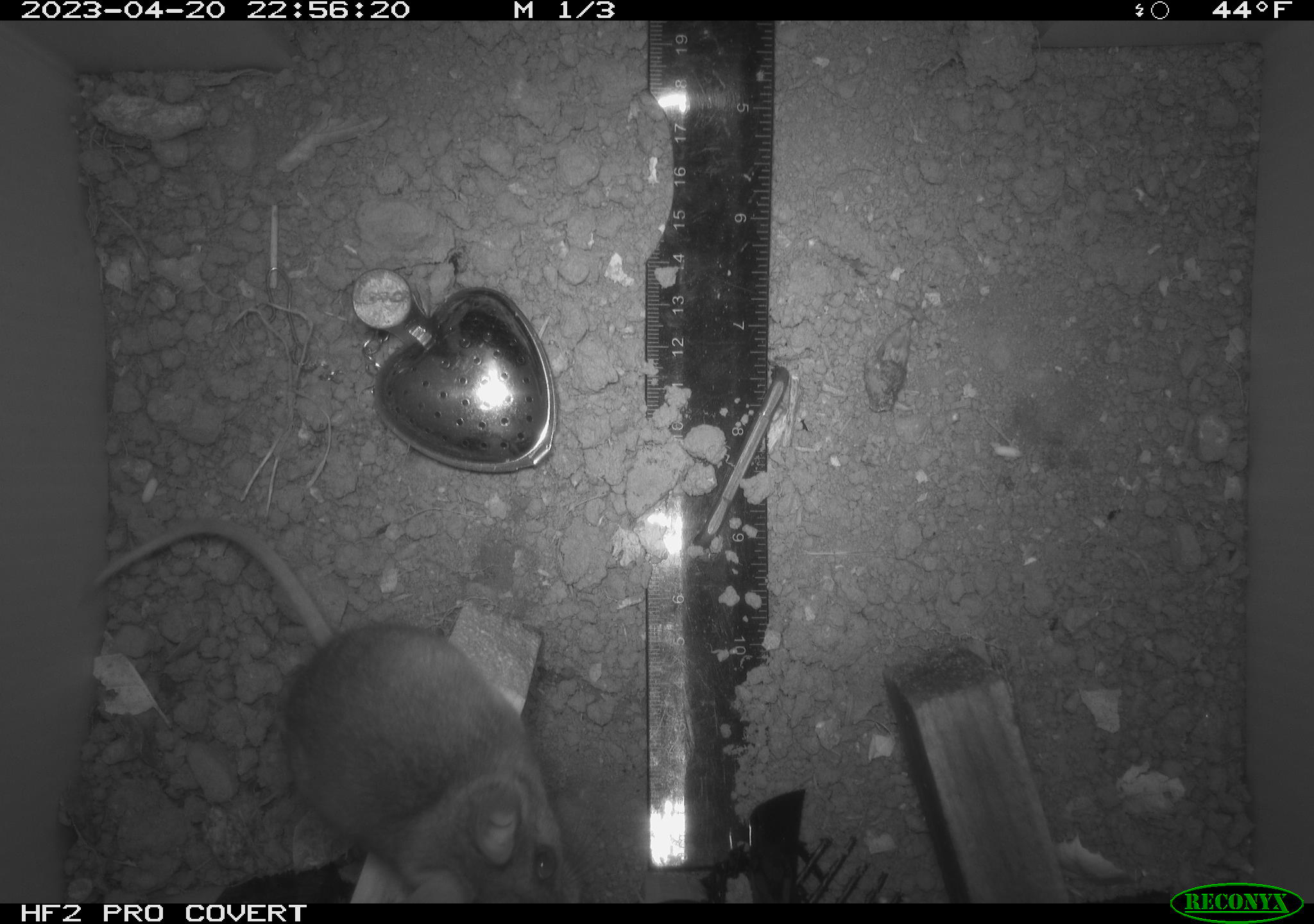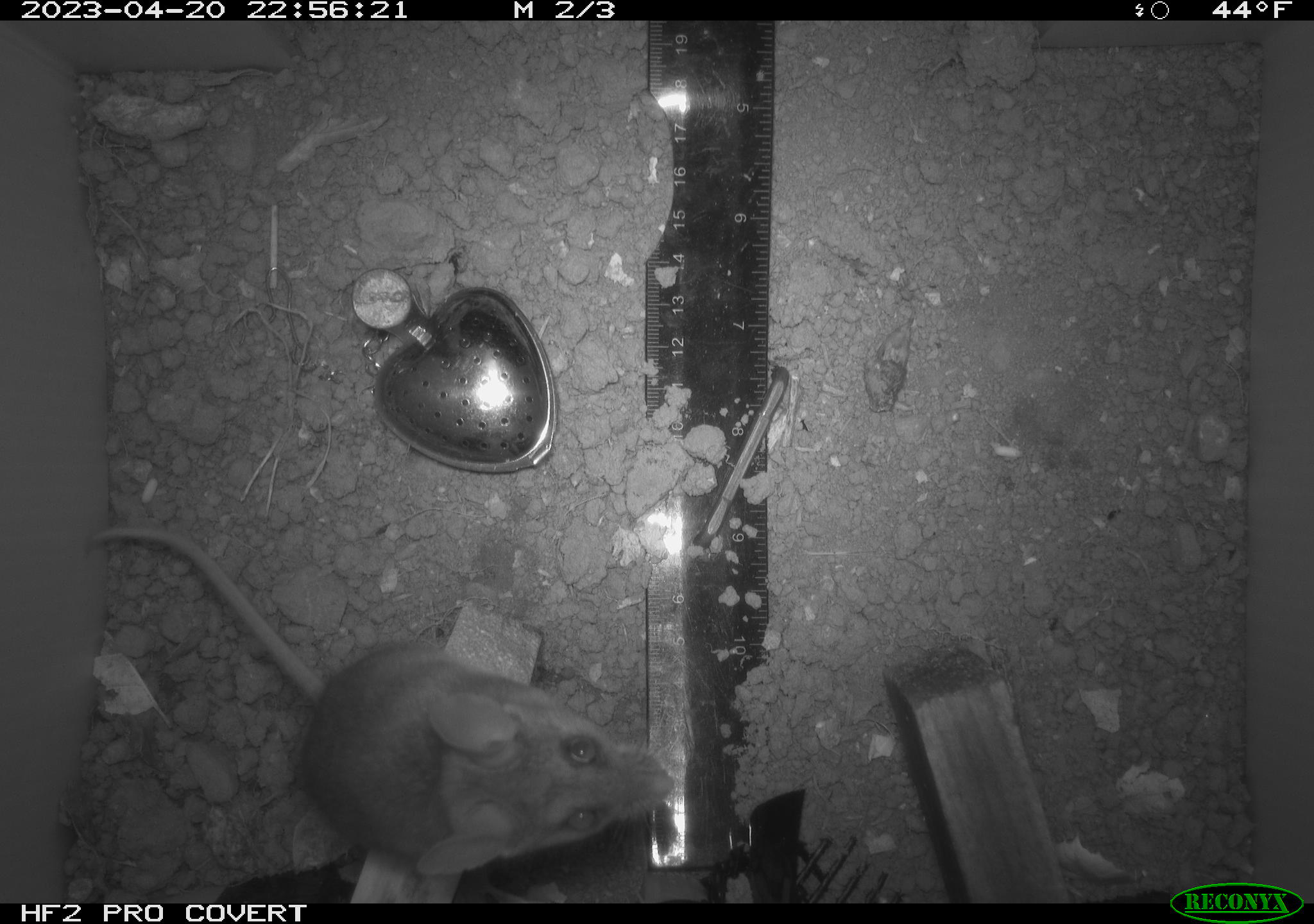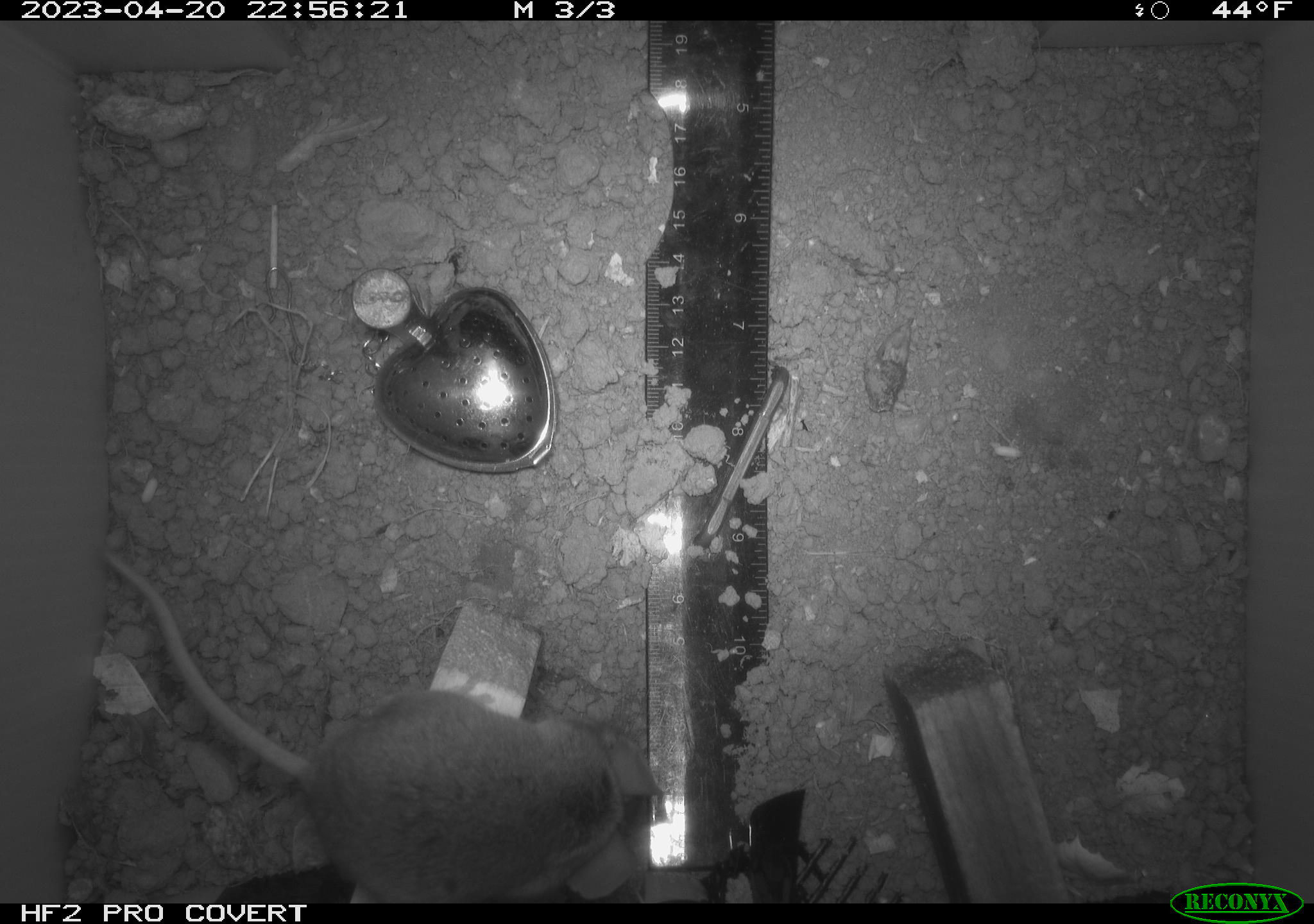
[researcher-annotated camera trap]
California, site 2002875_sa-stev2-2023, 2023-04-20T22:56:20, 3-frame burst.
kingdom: Animalia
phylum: Chordata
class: Mammalia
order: Rodentia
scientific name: Rodentia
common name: mouse species